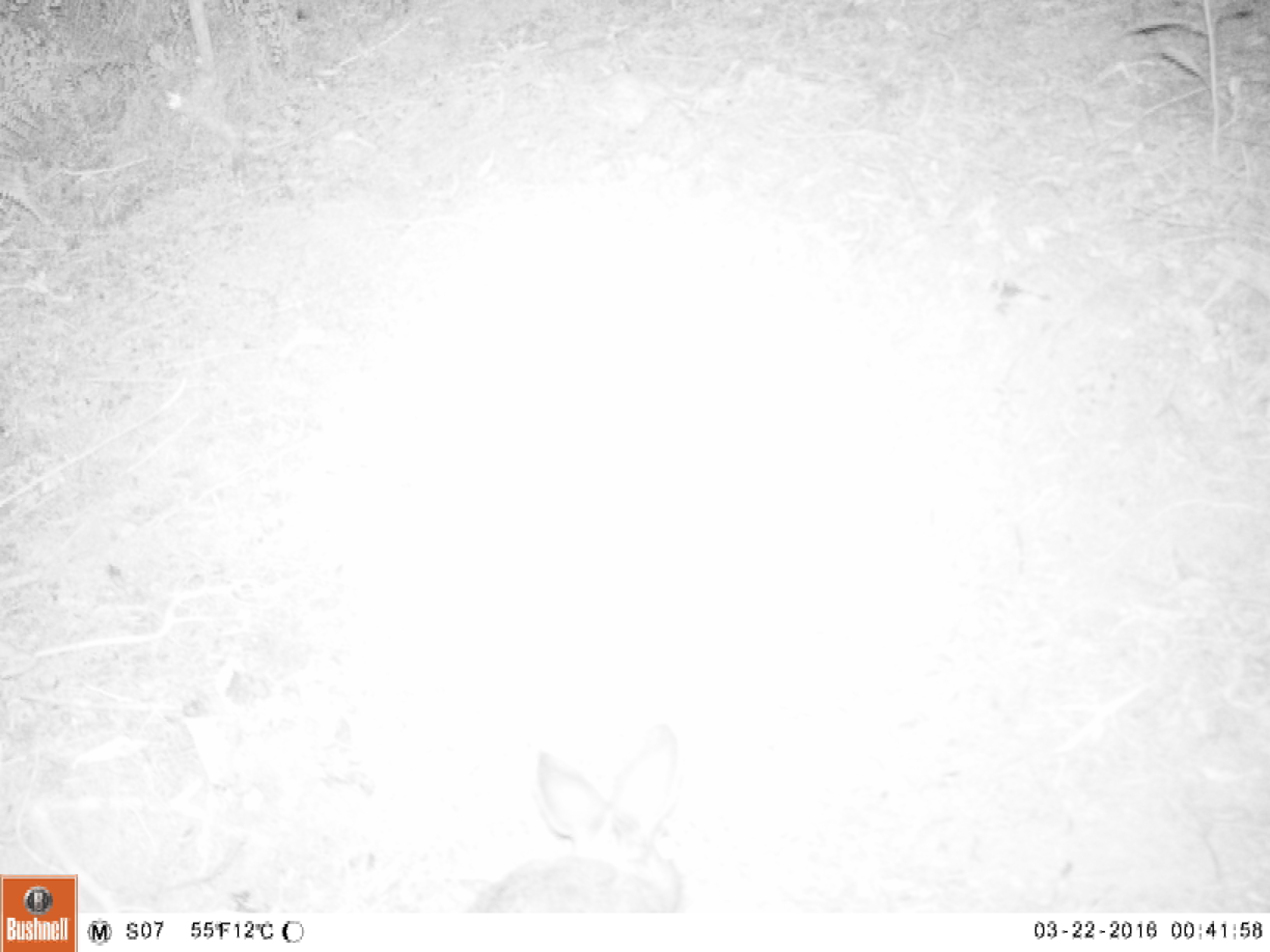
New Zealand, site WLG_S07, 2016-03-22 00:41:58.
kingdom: Animalia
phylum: Chordata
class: Mammalia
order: Lagomorpha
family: Leporidae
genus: Oryctolagus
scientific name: Oryctolagus cuniculus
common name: european rabbit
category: rabbit